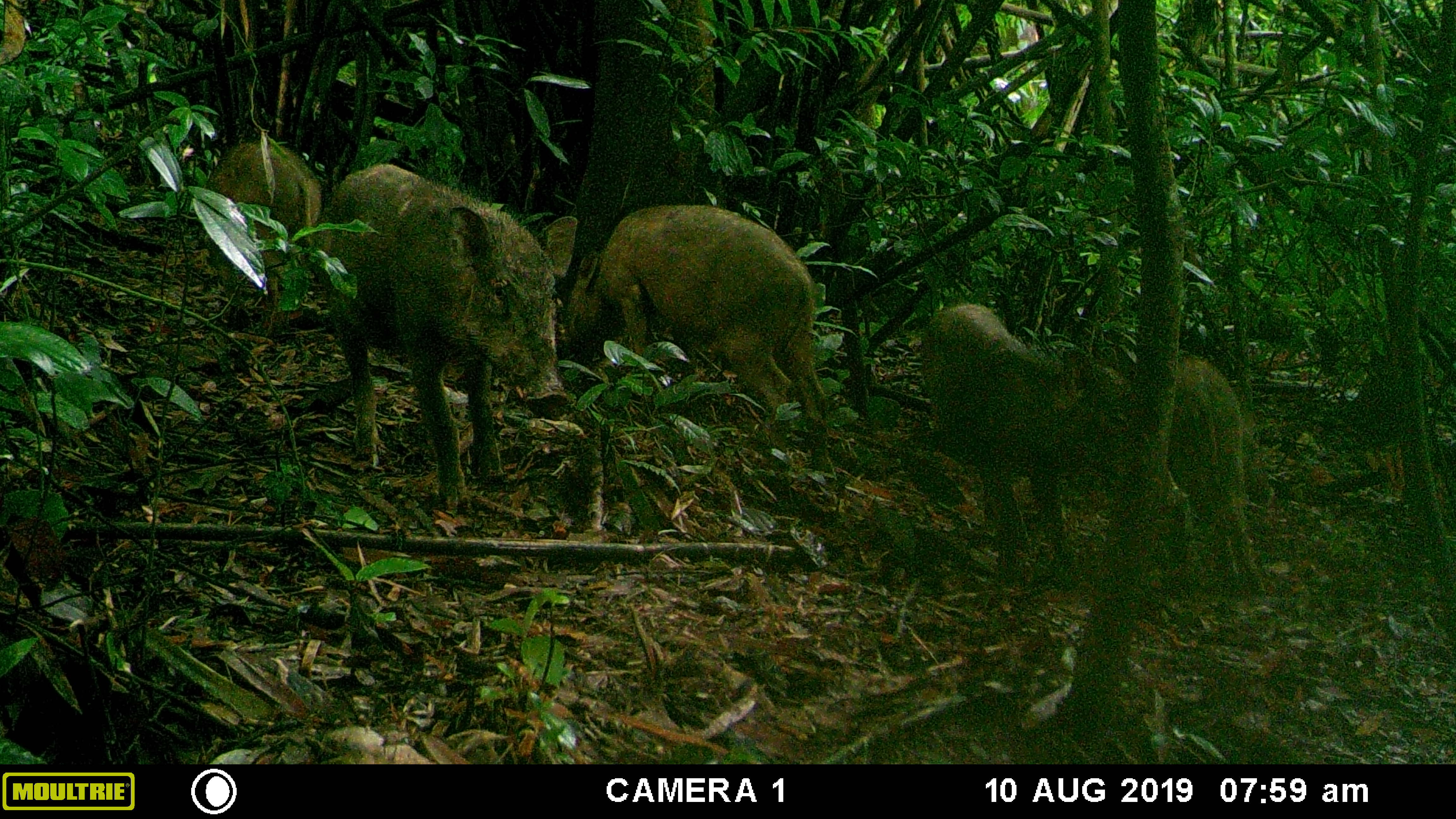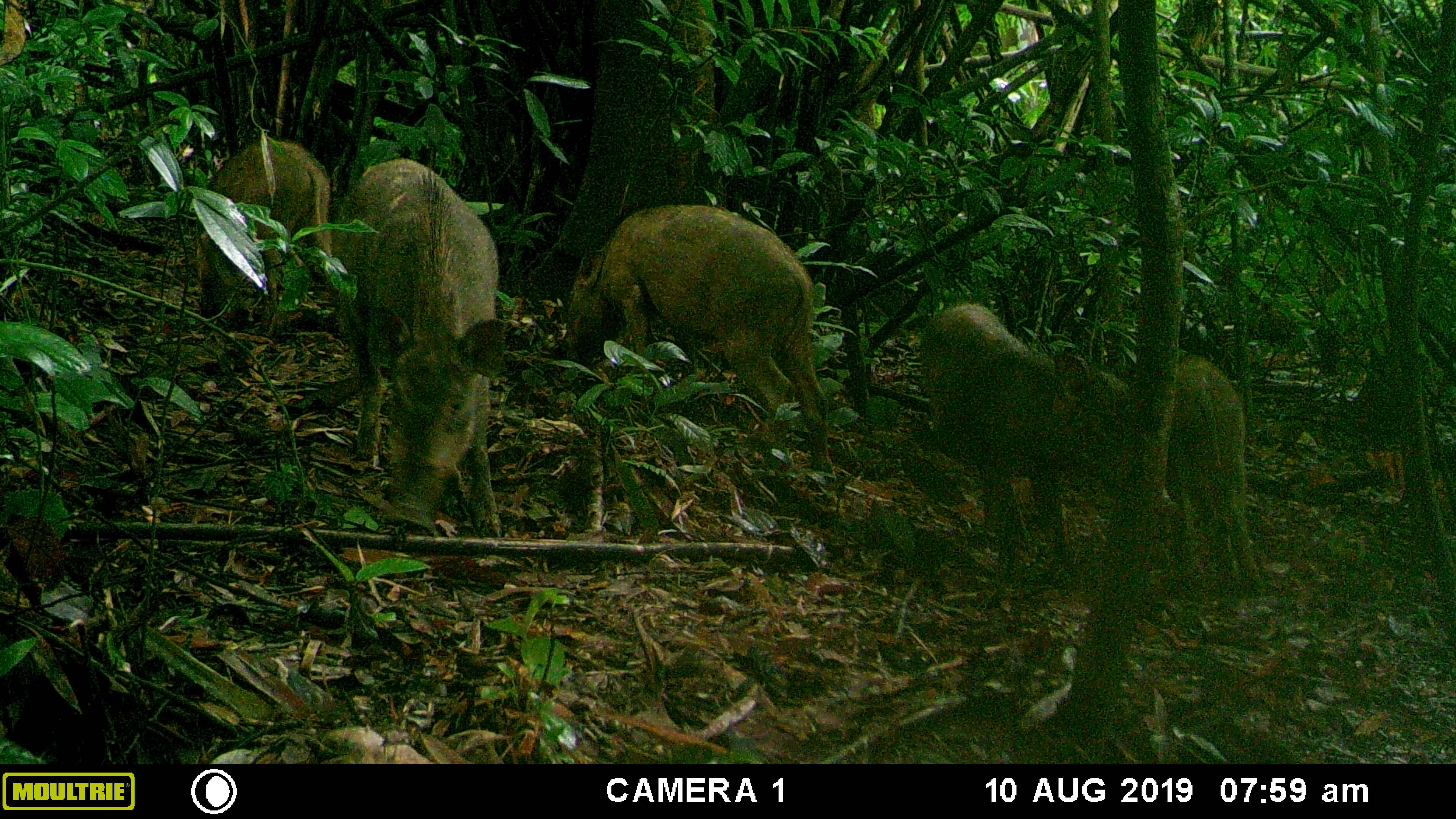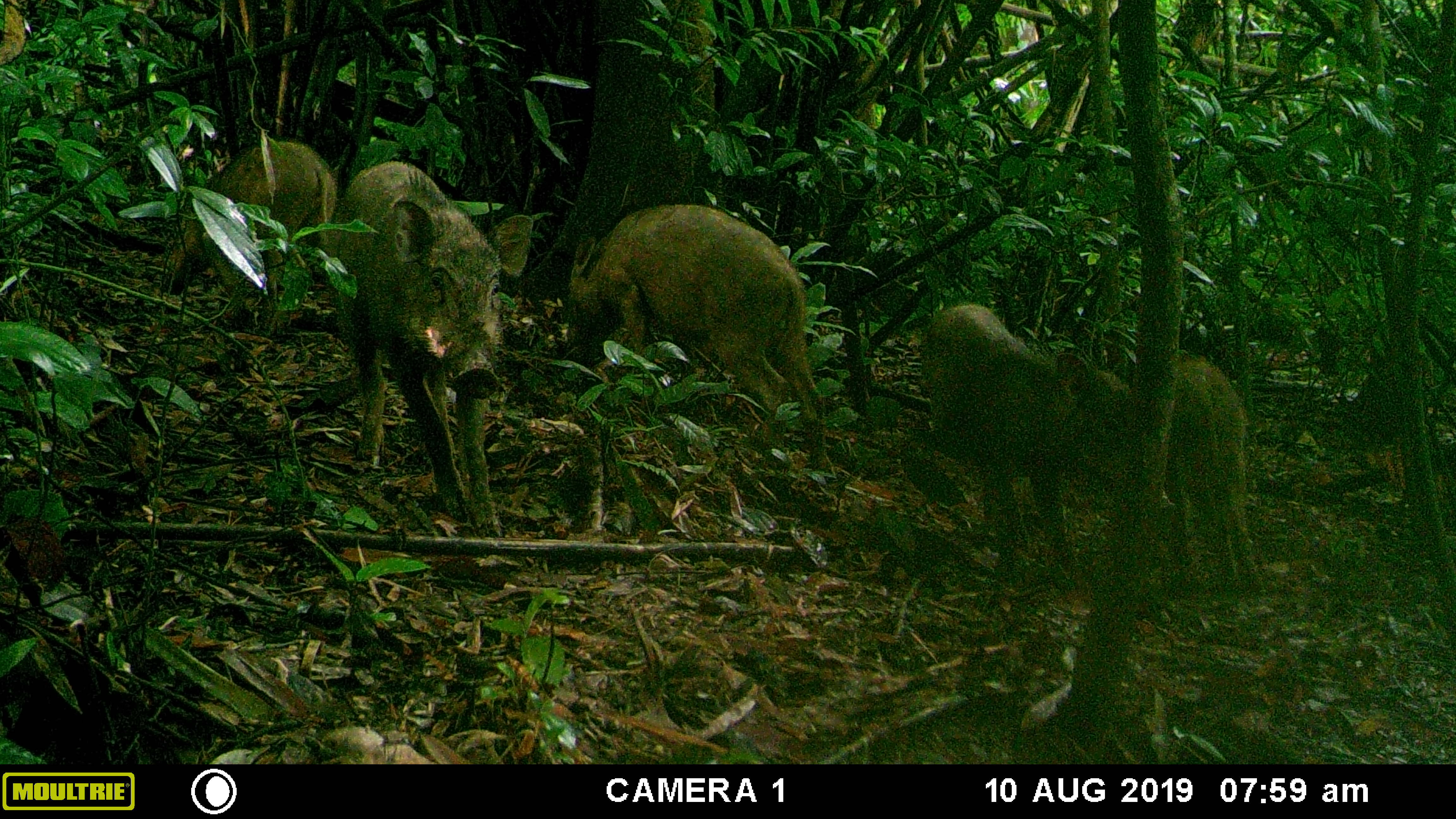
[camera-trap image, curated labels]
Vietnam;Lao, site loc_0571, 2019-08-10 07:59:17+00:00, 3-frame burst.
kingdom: Animalia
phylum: Chordata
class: Mammalia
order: Artiodactyla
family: Suidae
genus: Sus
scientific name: Sus scrofa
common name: eurasian wild pig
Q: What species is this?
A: Eurasian wild pig (Sus scrofa).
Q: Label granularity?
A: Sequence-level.